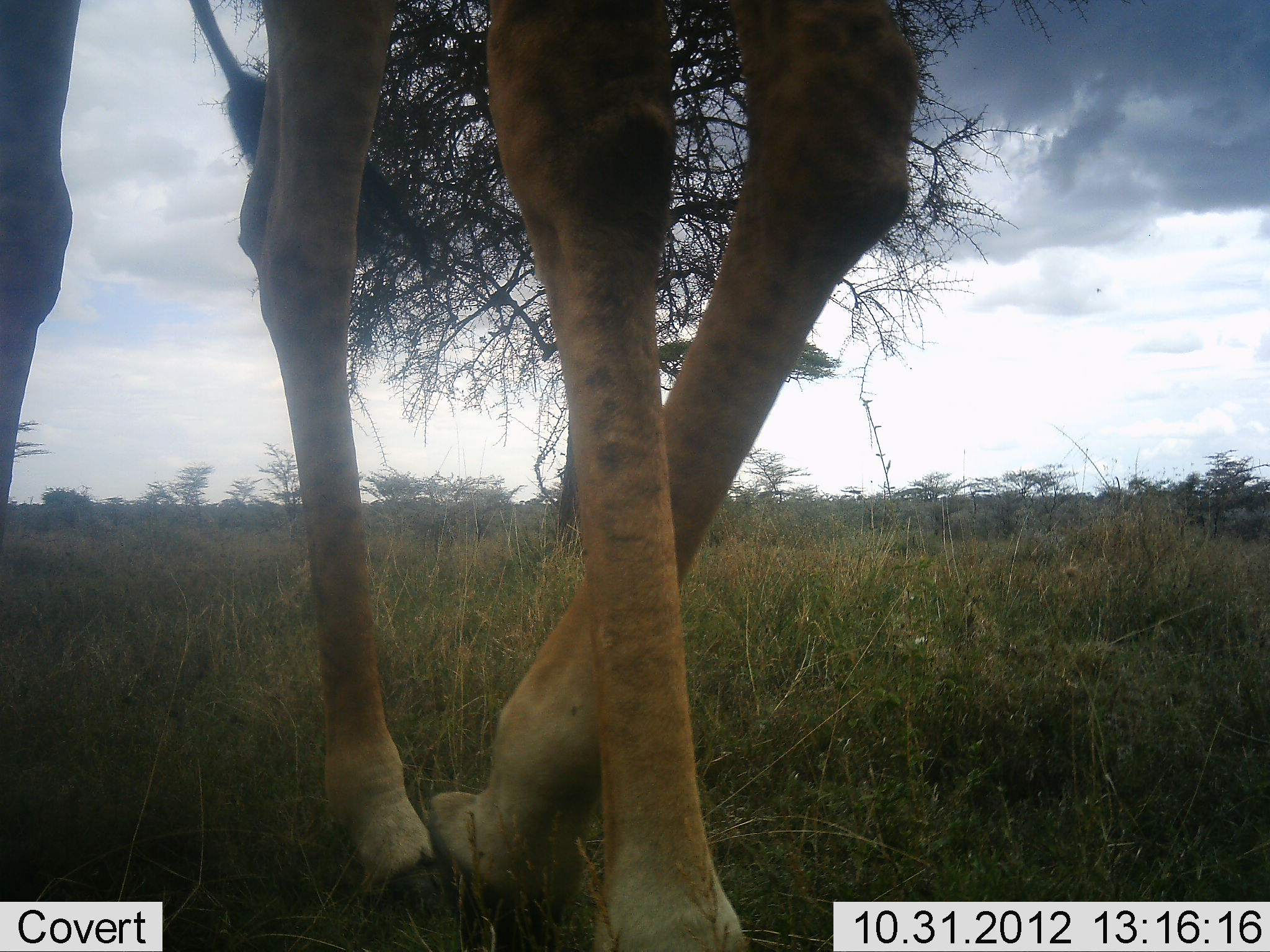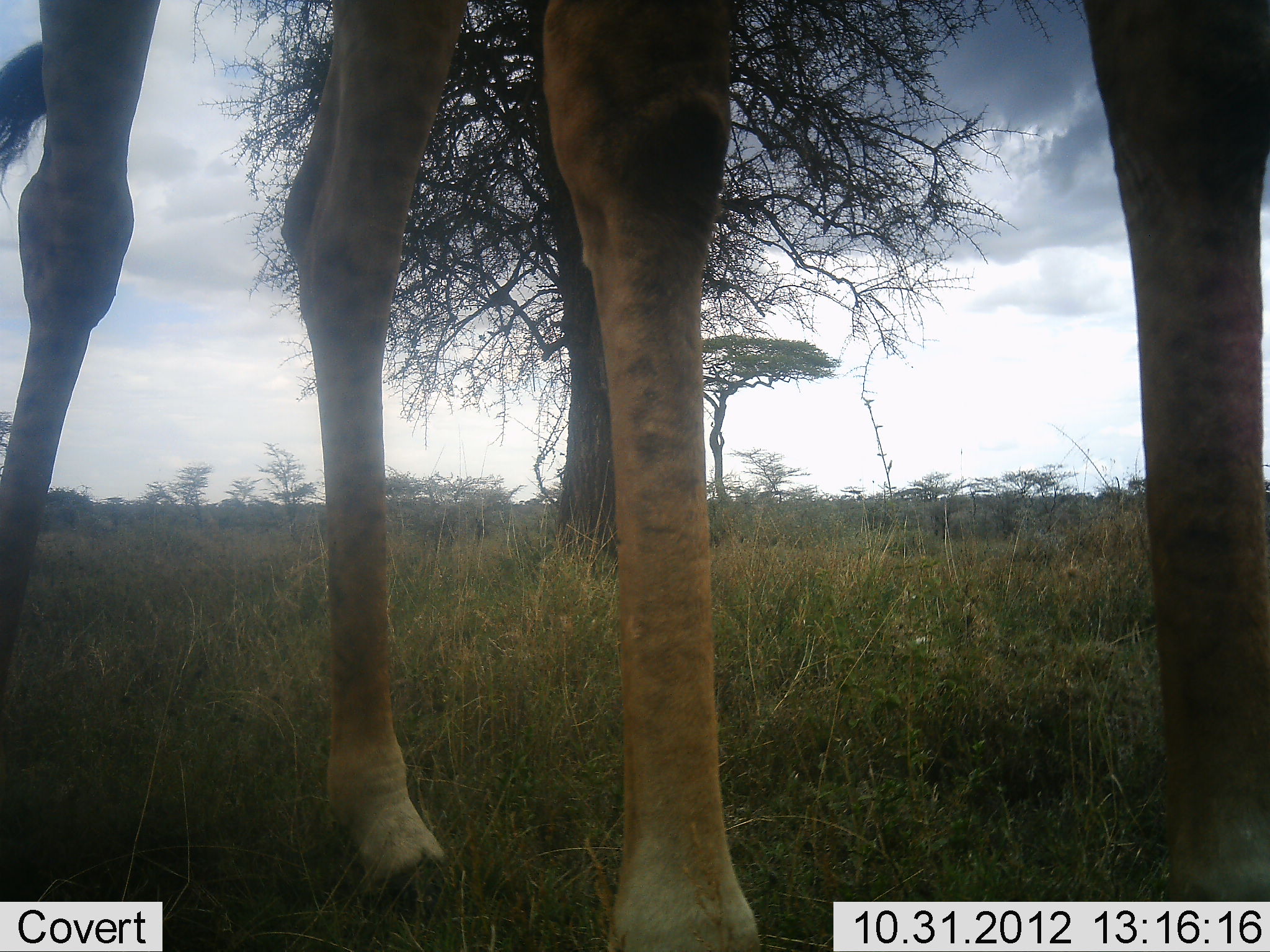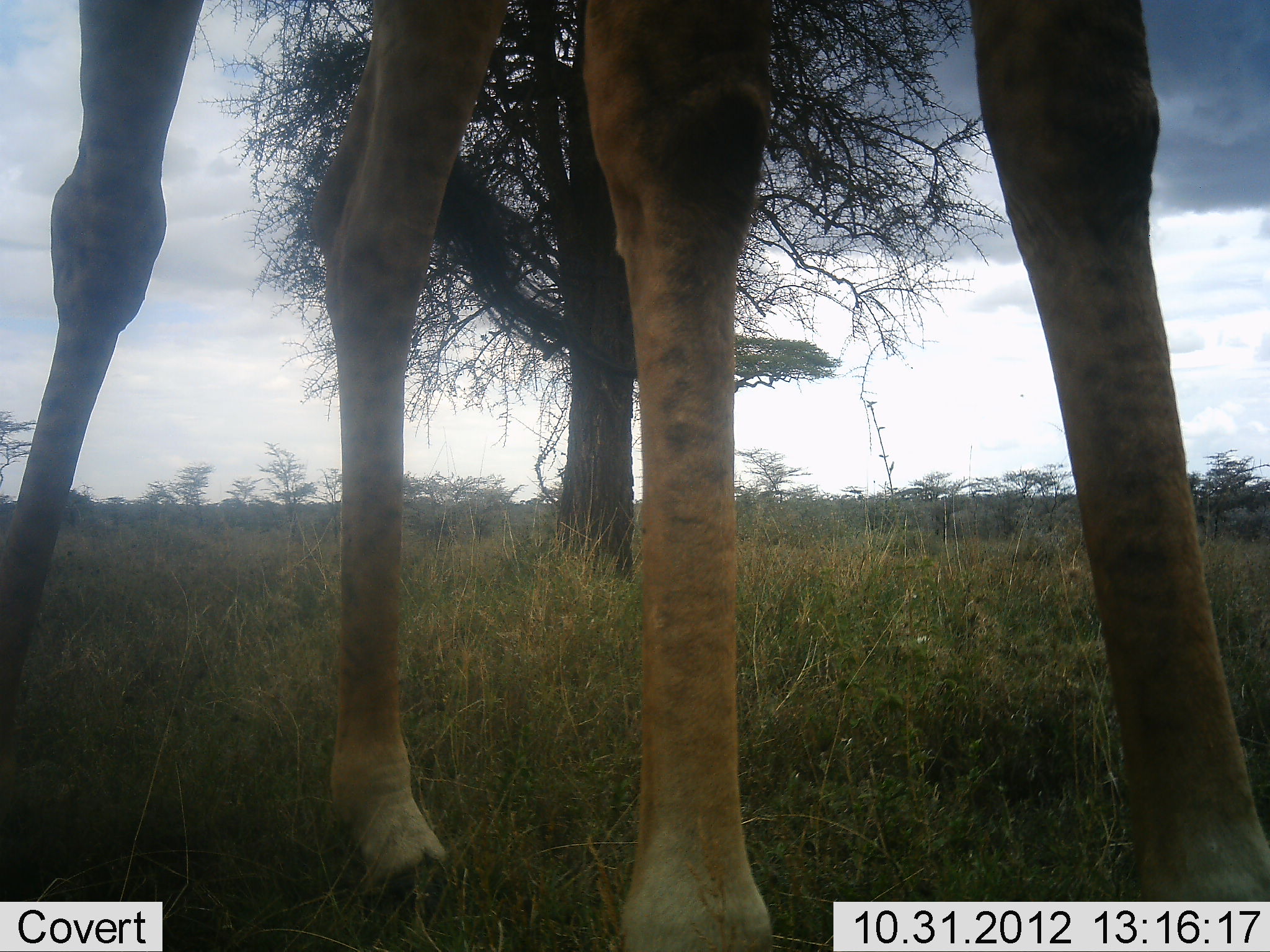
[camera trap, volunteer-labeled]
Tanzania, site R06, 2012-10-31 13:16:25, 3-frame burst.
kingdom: Animalia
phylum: Chordata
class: Mammalia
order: Artiodactyla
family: Giraffidae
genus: Giraffa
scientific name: Giraffa camelopardalis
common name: giraffe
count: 1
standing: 60%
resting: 0%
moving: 60%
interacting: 0%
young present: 0%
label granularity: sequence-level